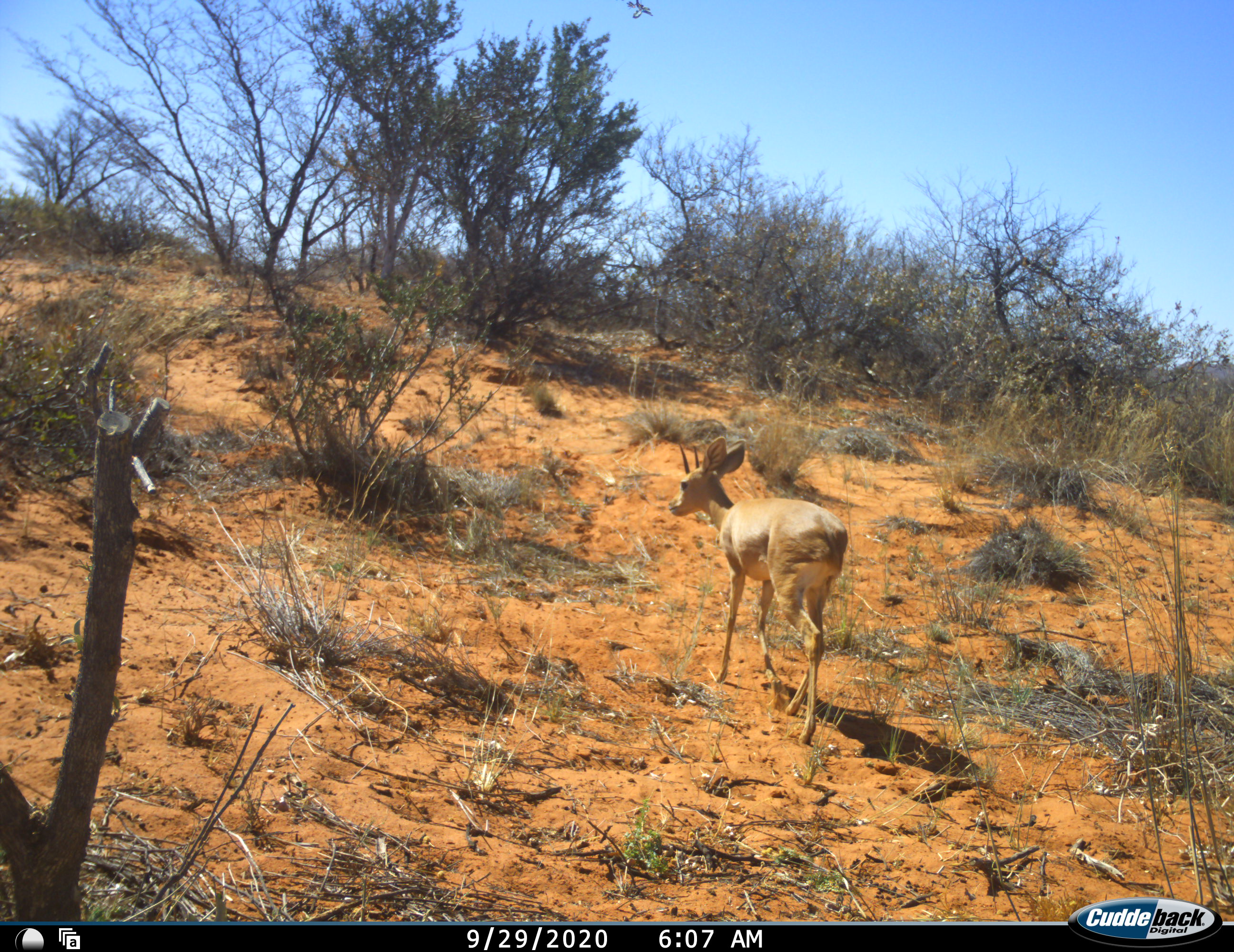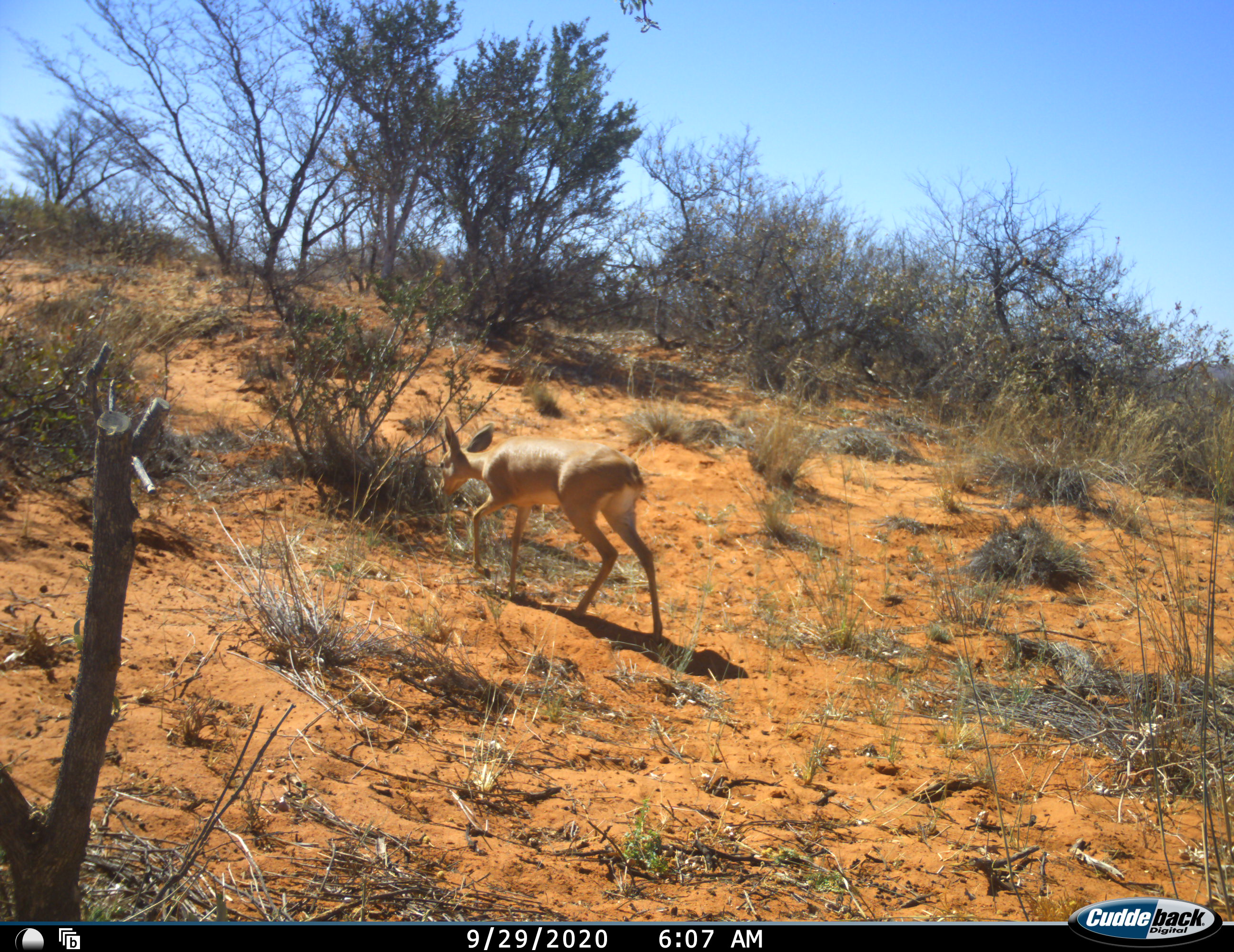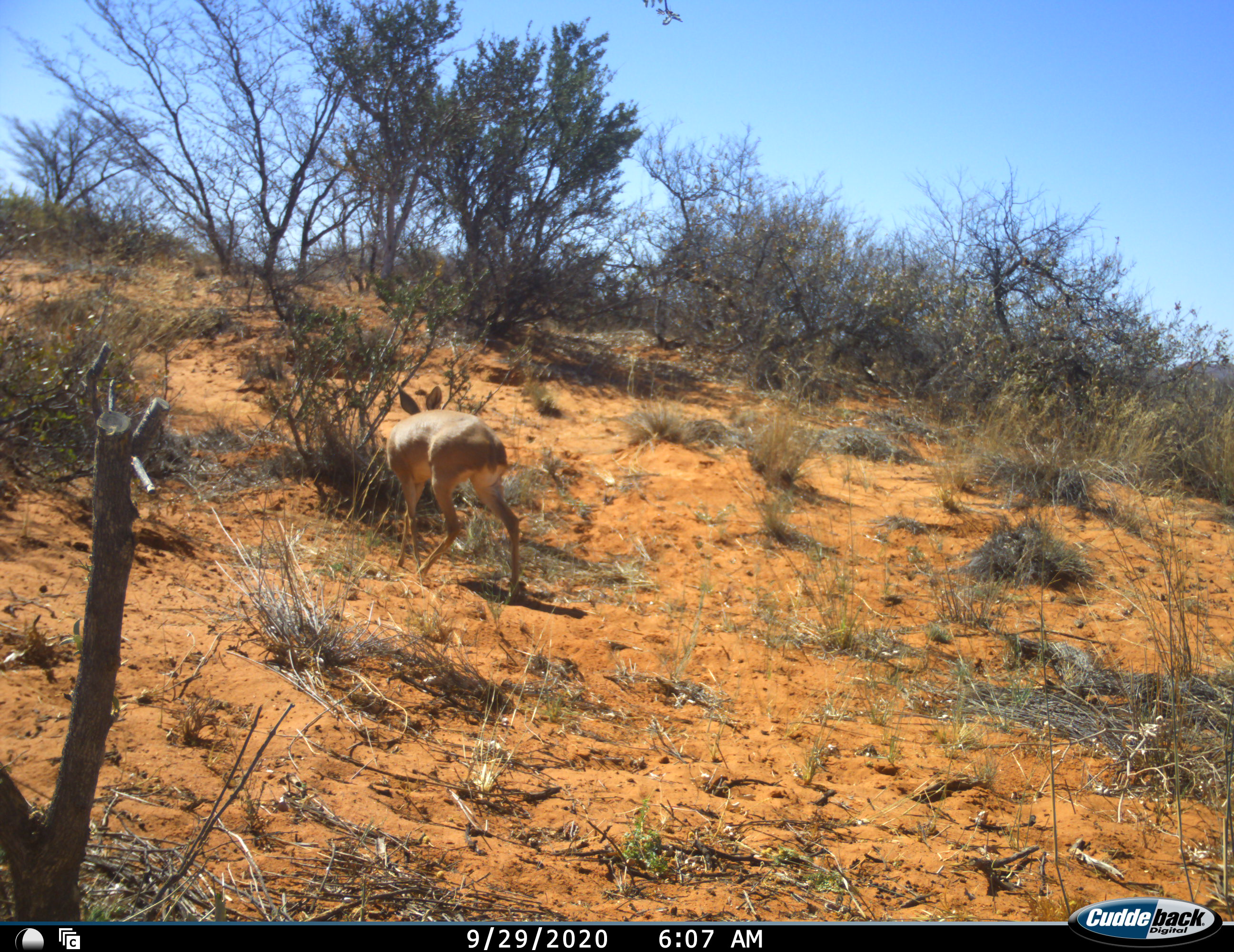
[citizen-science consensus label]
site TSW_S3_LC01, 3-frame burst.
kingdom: Animalia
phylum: Chordata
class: Mammalia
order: Artiodactyla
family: Bovidae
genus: Raphicerus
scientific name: Raphicerus campestris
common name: steenbok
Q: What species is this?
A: Steenbok (Raphicerus campestris).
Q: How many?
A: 1.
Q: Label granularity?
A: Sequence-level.